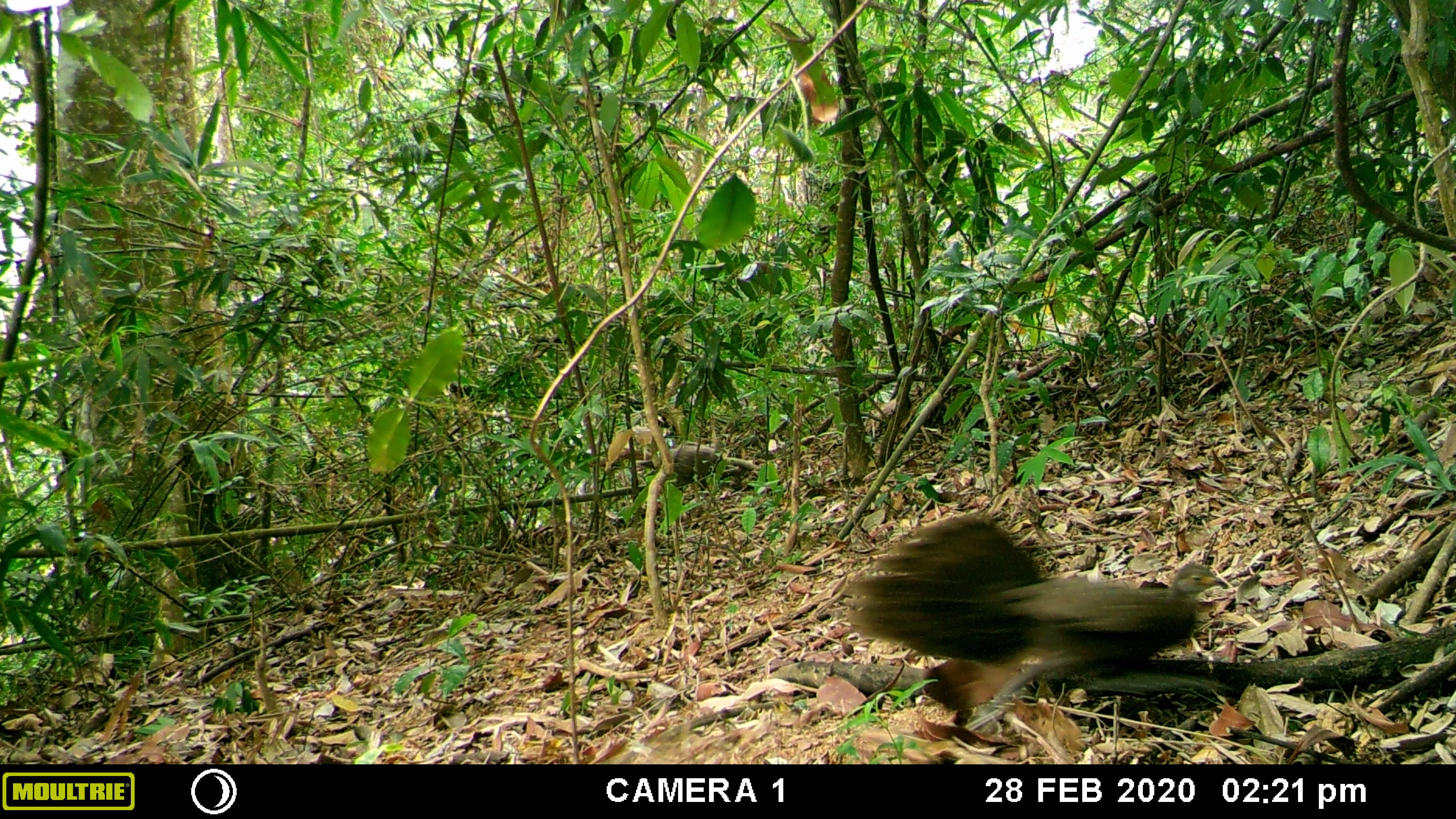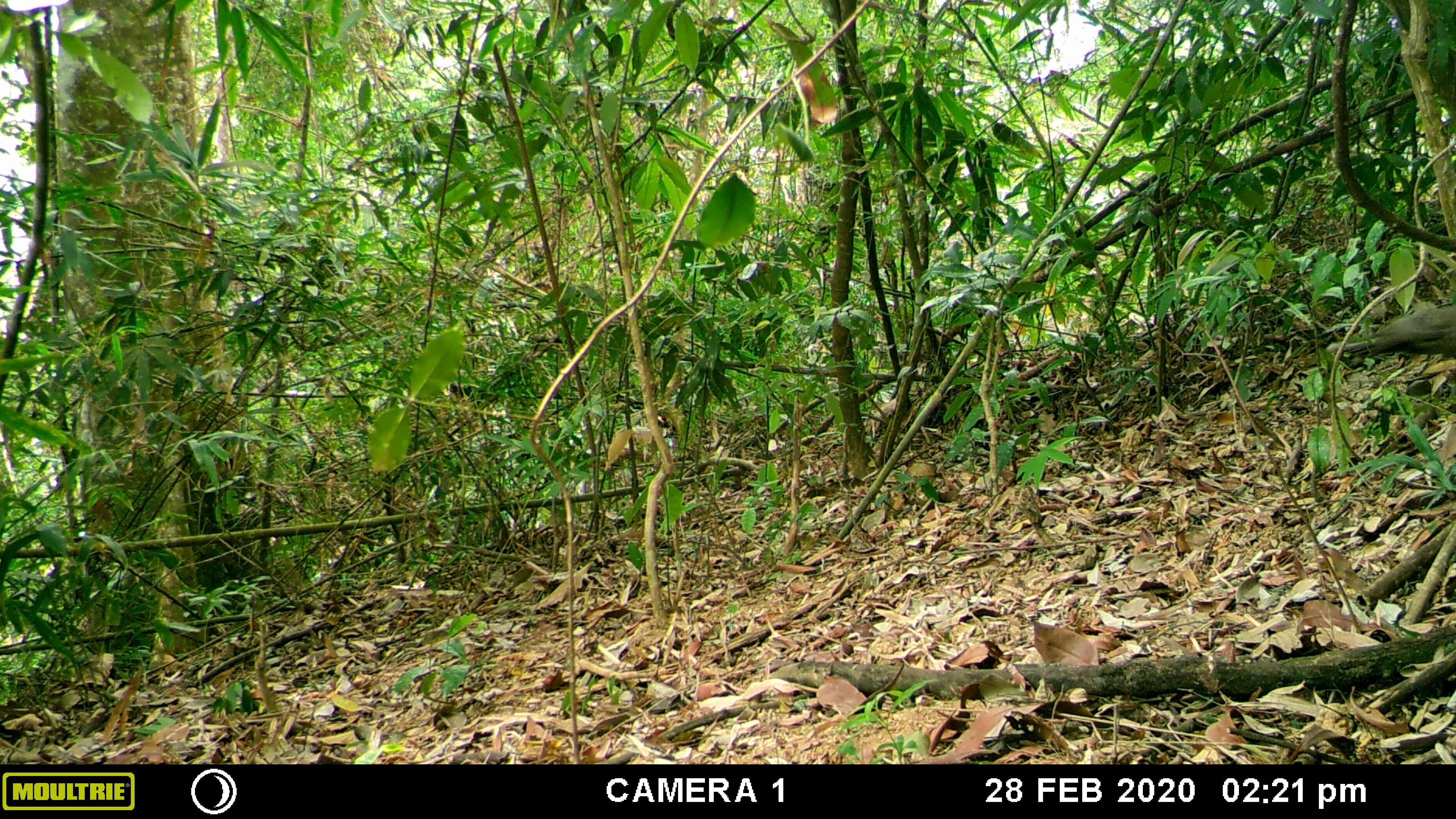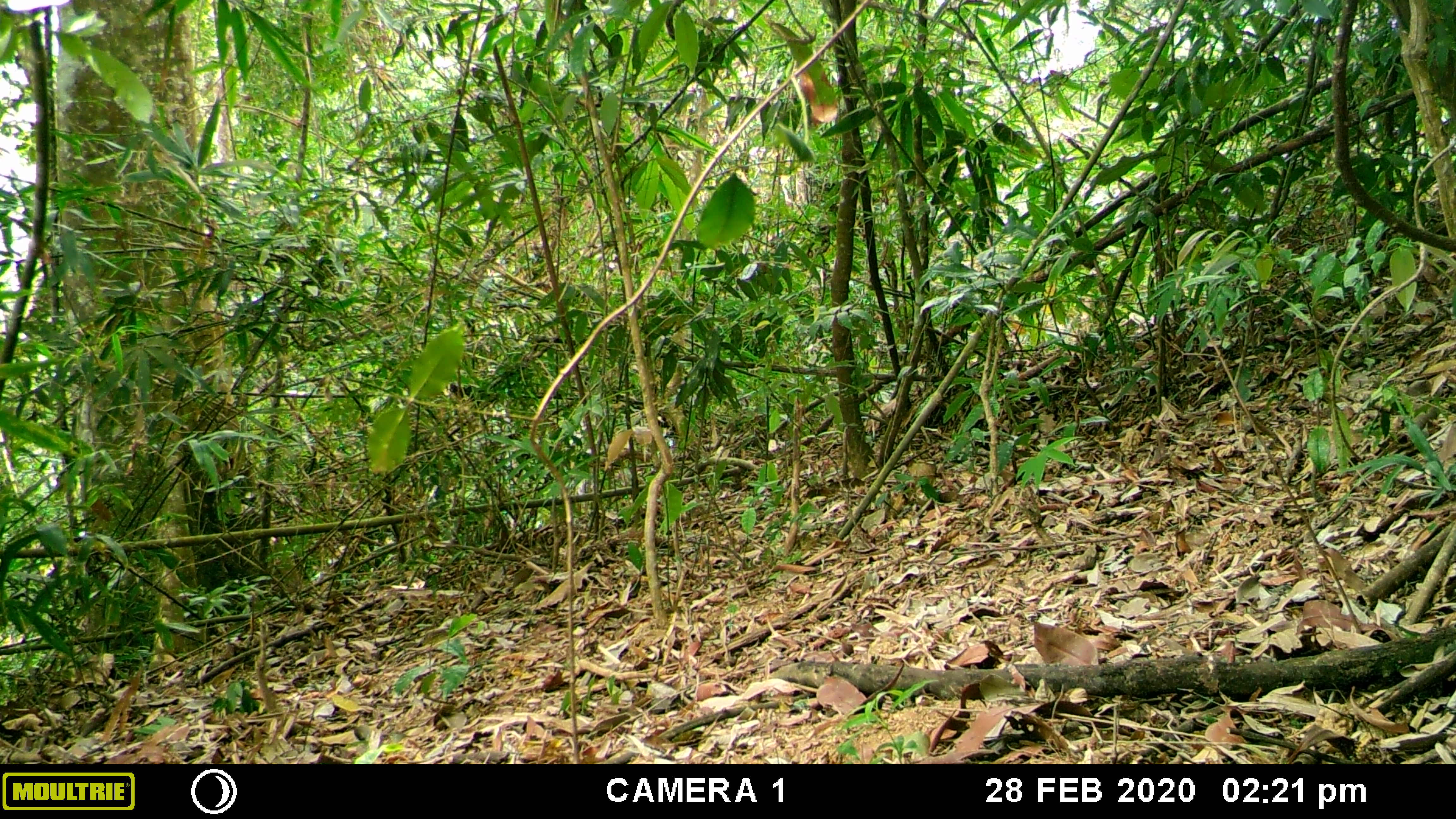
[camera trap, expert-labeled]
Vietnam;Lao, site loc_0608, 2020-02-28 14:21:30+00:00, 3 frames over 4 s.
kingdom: Animalia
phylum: Chordata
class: Aves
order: Galliformes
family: Phasianidae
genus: Polyplectron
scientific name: Polyplectron bicalcaratum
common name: gray peacock-pheasant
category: grey peacock pheasant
Grey peacock pheasant (gray peacock-pheasant) (Polyplectron bicalcaratum). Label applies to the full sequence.